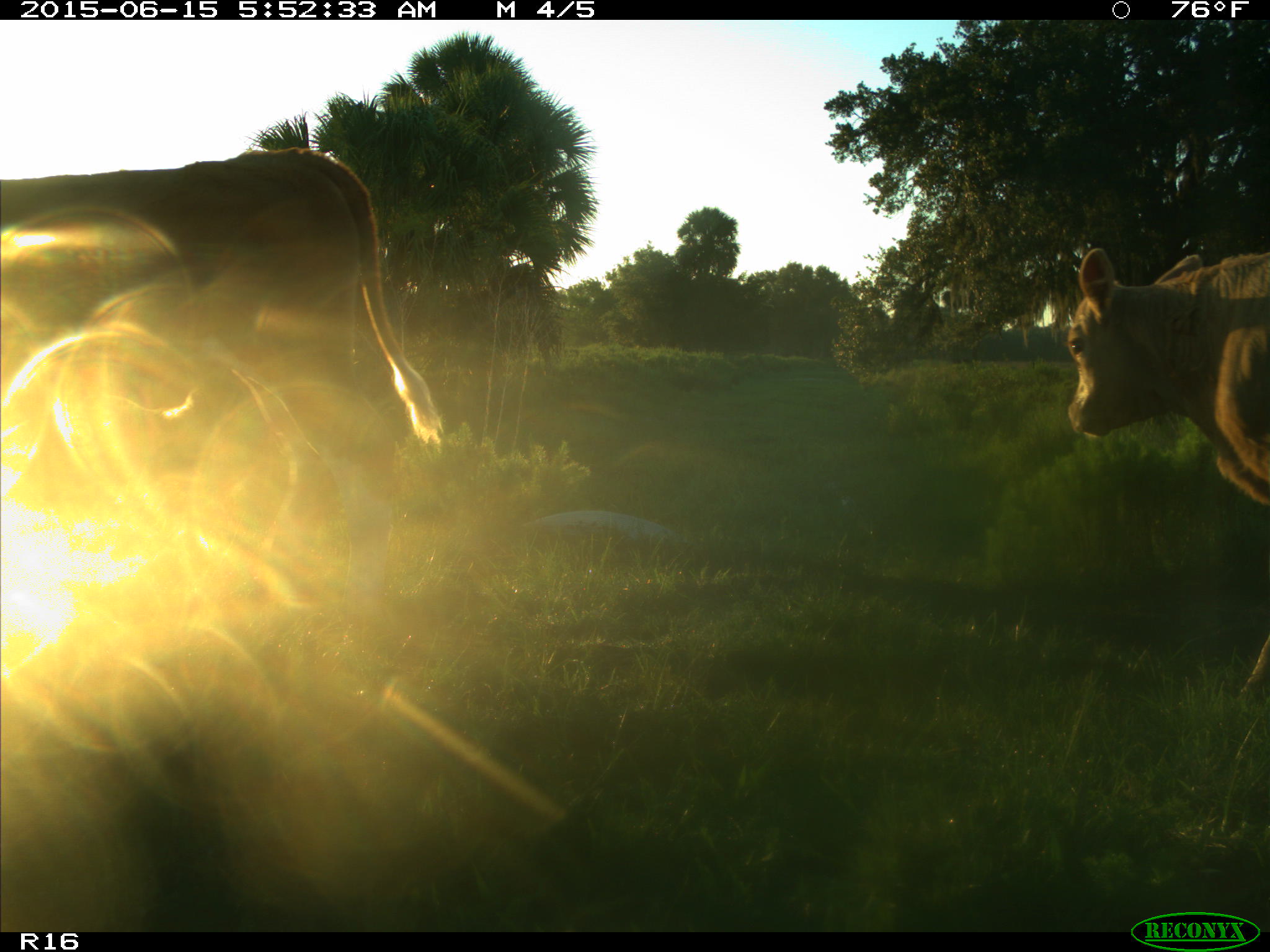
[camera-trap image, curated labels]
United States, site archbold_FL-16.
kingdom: Animalia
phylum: Chordata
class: Mammalia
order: Artiodactyla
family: Bovidae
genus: Bos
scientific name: Bos taurus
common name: domestic cow